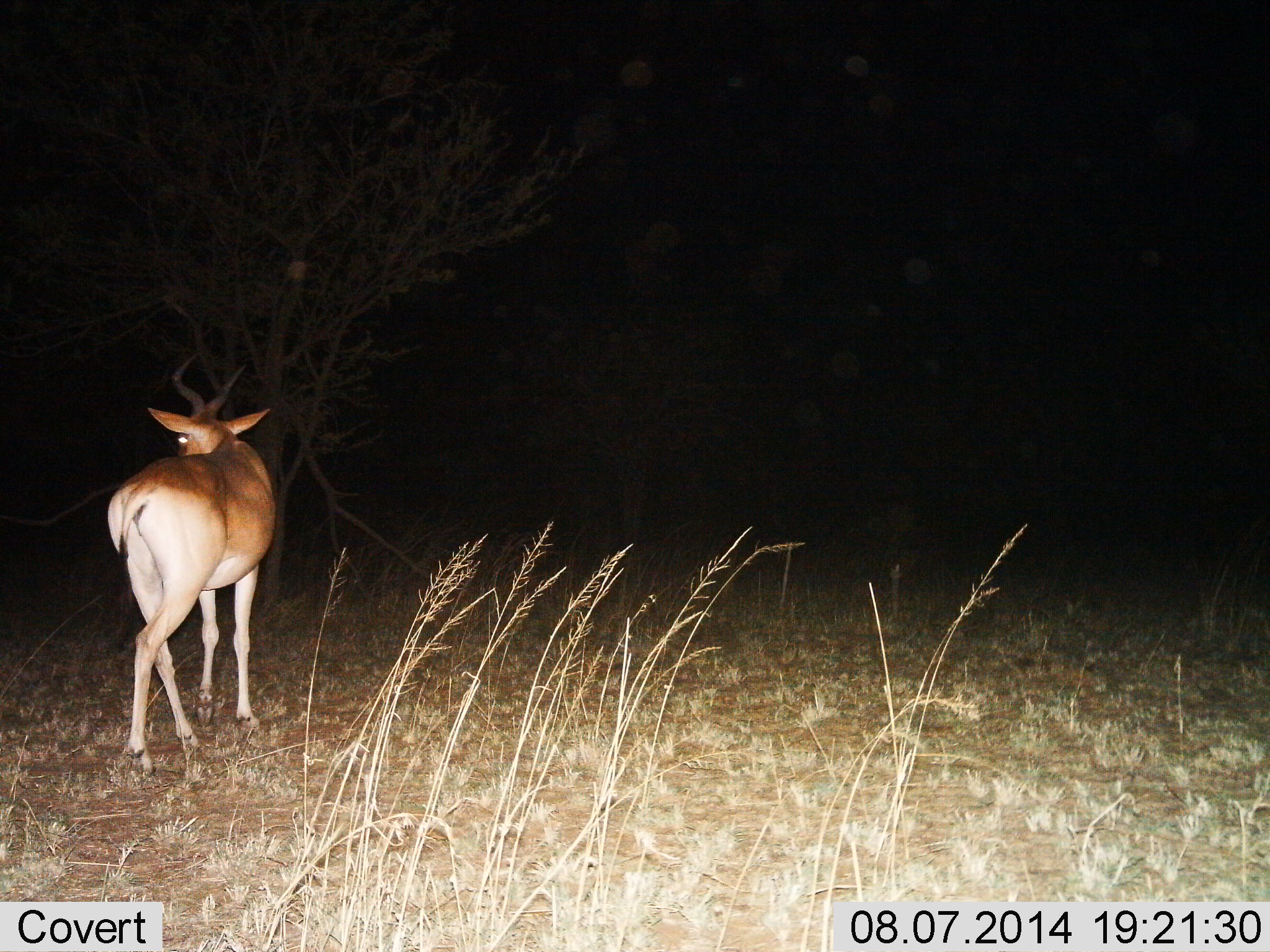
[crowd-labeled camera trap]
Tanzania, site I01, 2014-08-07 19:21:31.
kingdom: Animalia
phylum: Chordata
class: Mammalia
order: Artiodactyla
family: Bovidae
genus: Alcelaphus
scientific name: Alcelaphus buselaphus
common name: hartebeest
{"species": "hartebeest (Alcelaphus buselaphus)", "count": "1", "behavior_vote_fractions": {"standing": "50%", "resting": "0%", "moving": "50%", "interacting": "0%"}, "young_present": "0%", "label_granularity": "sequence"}